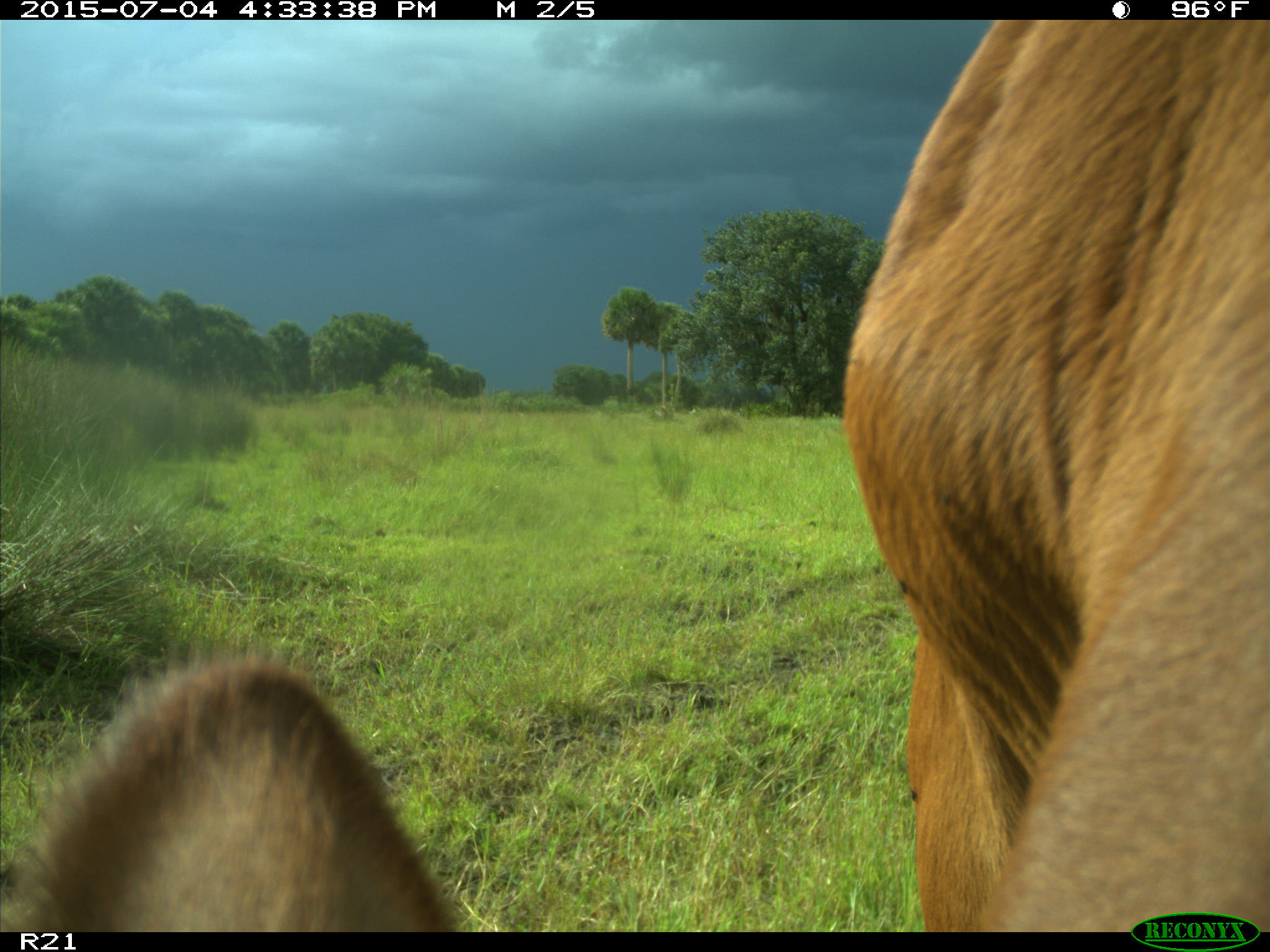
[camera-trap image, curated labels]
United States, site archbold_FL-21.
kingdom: Animalia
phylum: Chordata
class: Mammalia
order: Artiodactyla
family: Bovidae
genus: Bos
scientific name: Bos taurus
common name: domestic cow